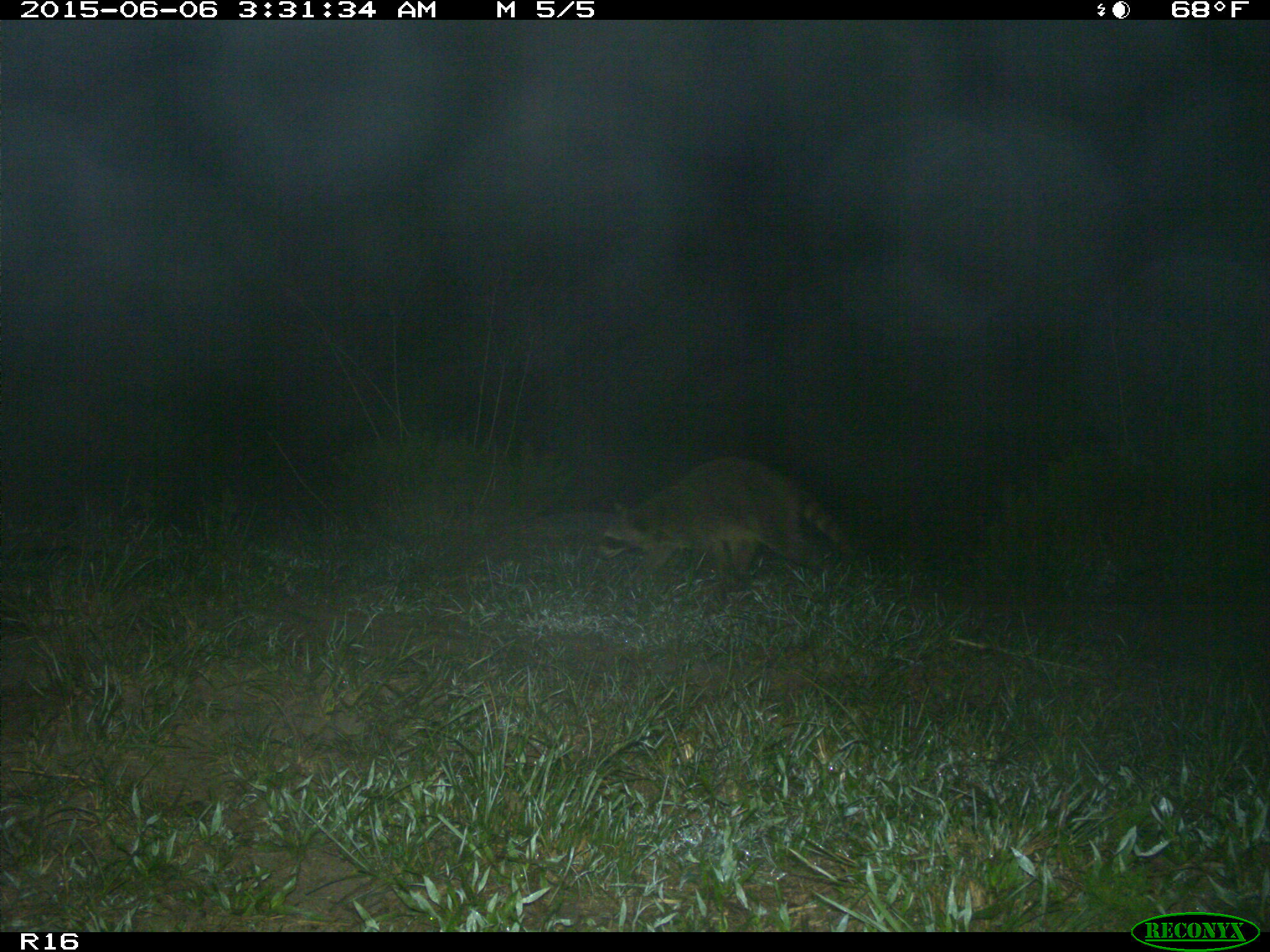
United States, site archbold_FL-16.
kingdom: Animalia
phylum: Chordata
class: Mammalia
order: Carnivora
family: Procyonidae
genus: Procyon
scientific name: Procyon lotor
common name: common raccoon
Procyon lotor (common raccoon).